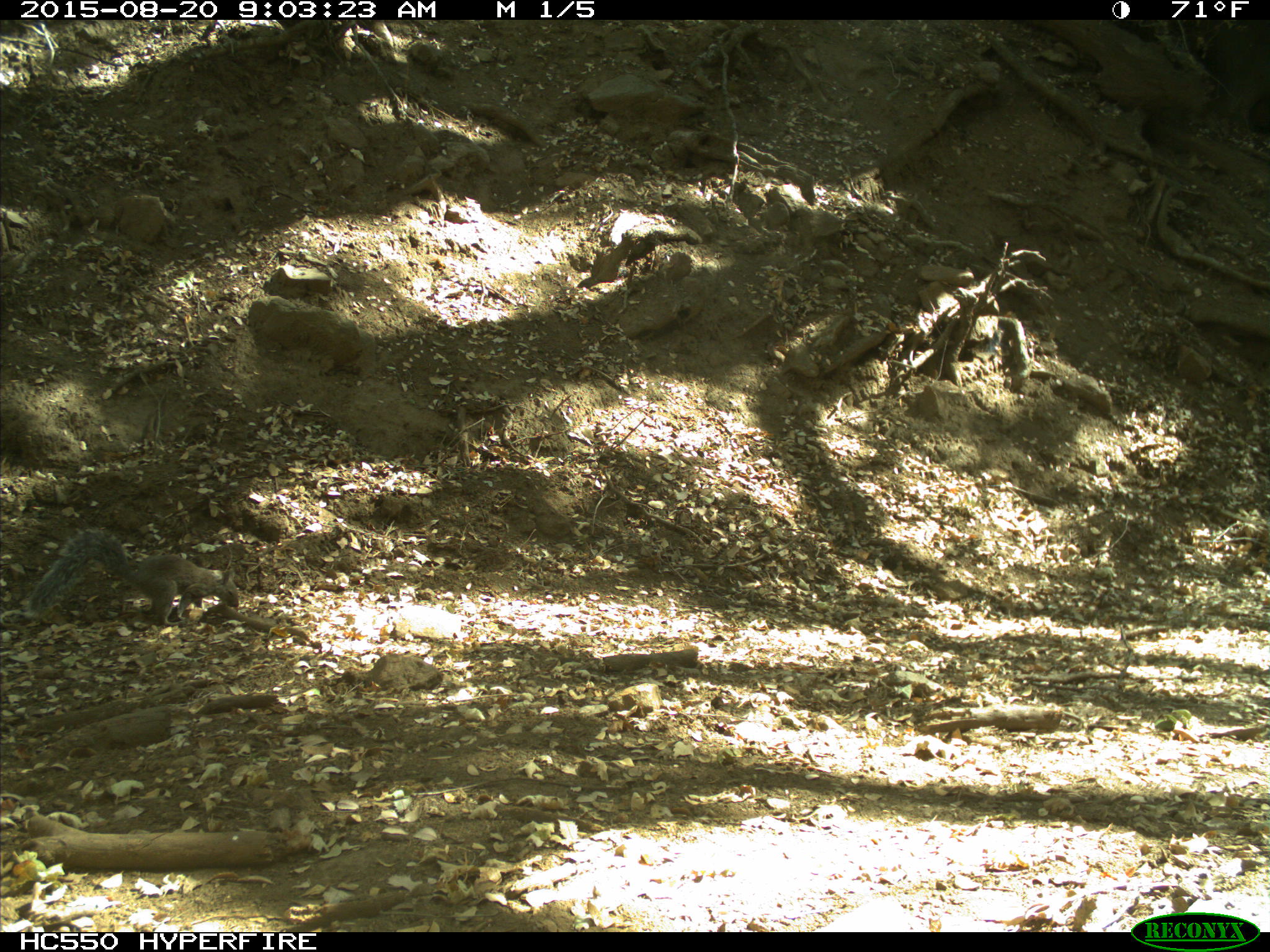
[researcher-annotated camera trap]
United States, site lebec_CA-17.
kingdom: Animalia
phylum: Chordata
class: Mammalia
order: Rodentia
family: Sciuridae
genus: Sciurus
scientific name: Sciurus carolinensis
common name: eastern gray squirrel